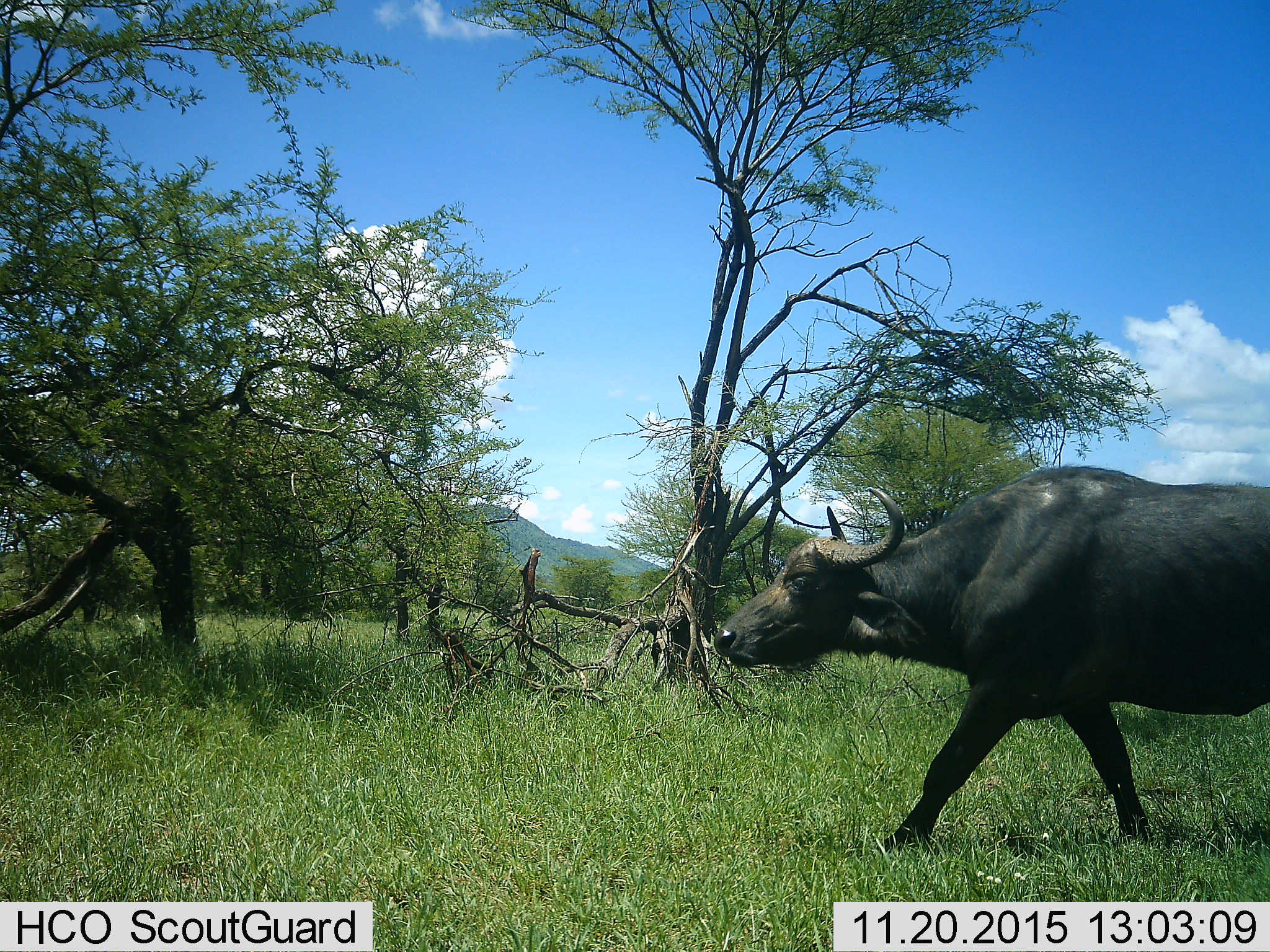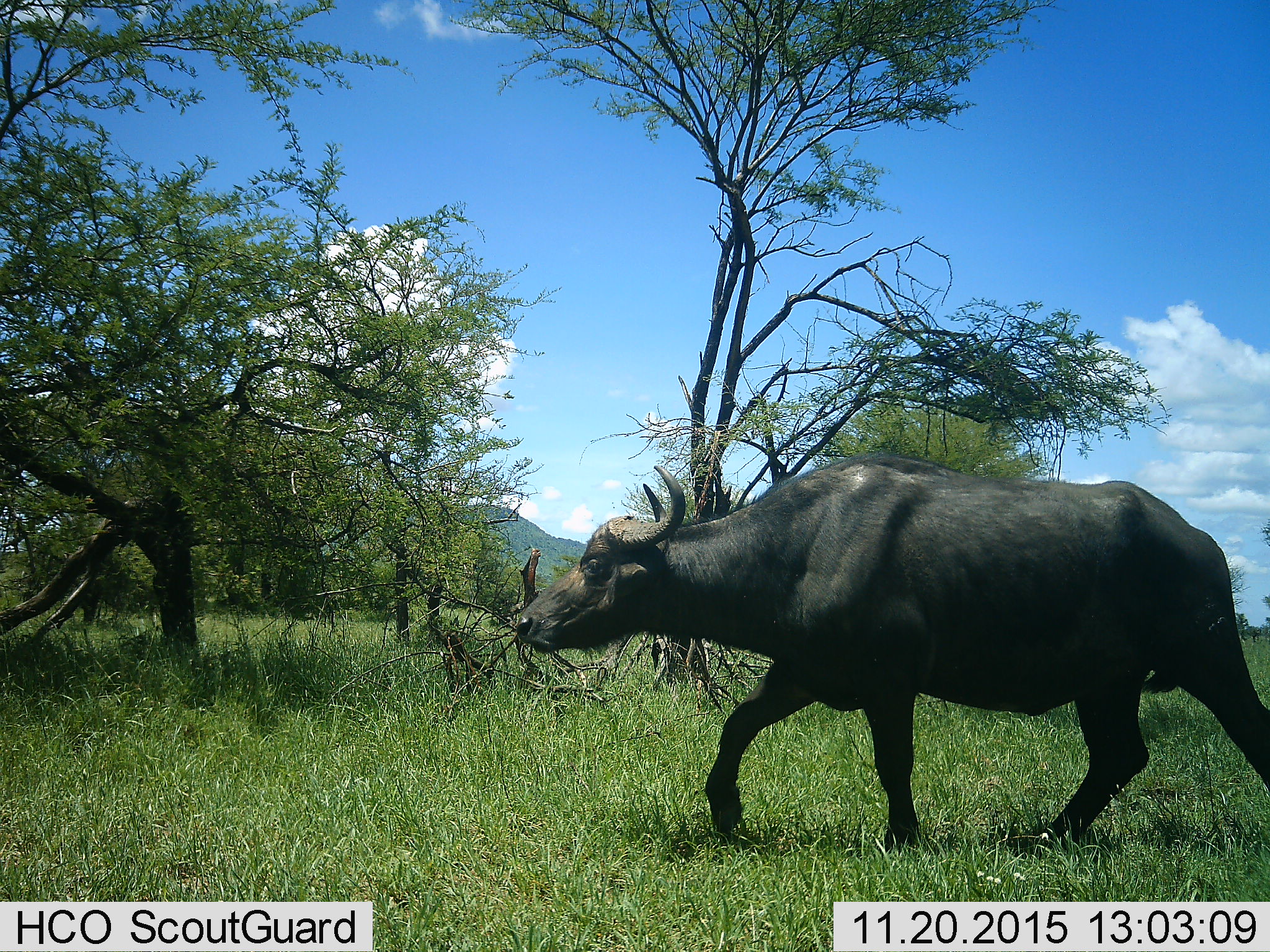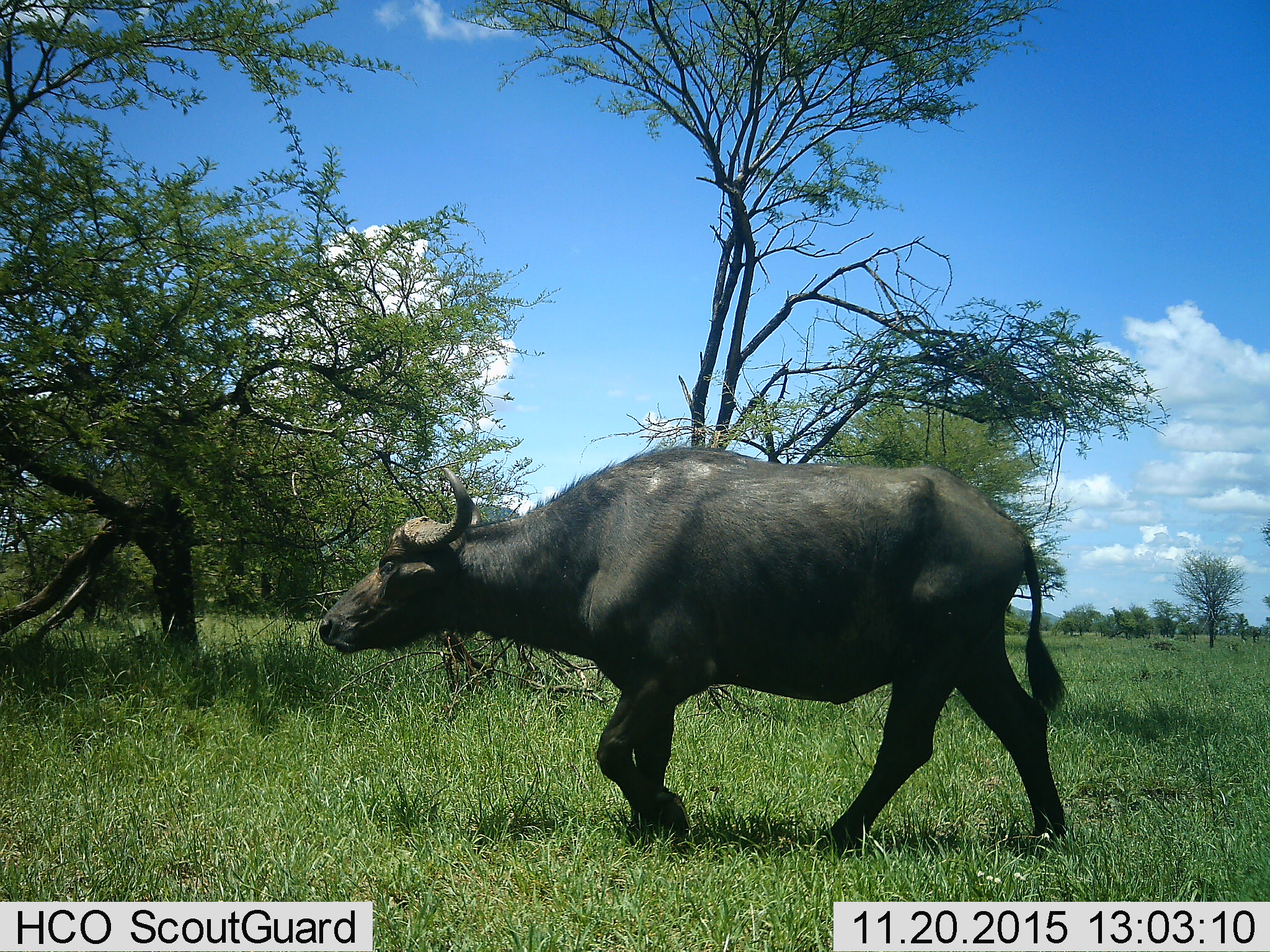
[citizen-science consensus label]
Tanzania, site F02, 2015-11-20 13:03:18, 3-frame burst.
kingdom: Animalia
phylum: Chordata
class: Mammalia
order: Artiodactyla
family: Bovidae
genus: Syncerus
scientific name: Syncerus caffer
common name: cape buffalo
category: buffalo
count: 1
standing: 0%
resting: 0%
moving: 100%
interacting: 0%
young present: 0%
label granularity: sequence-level